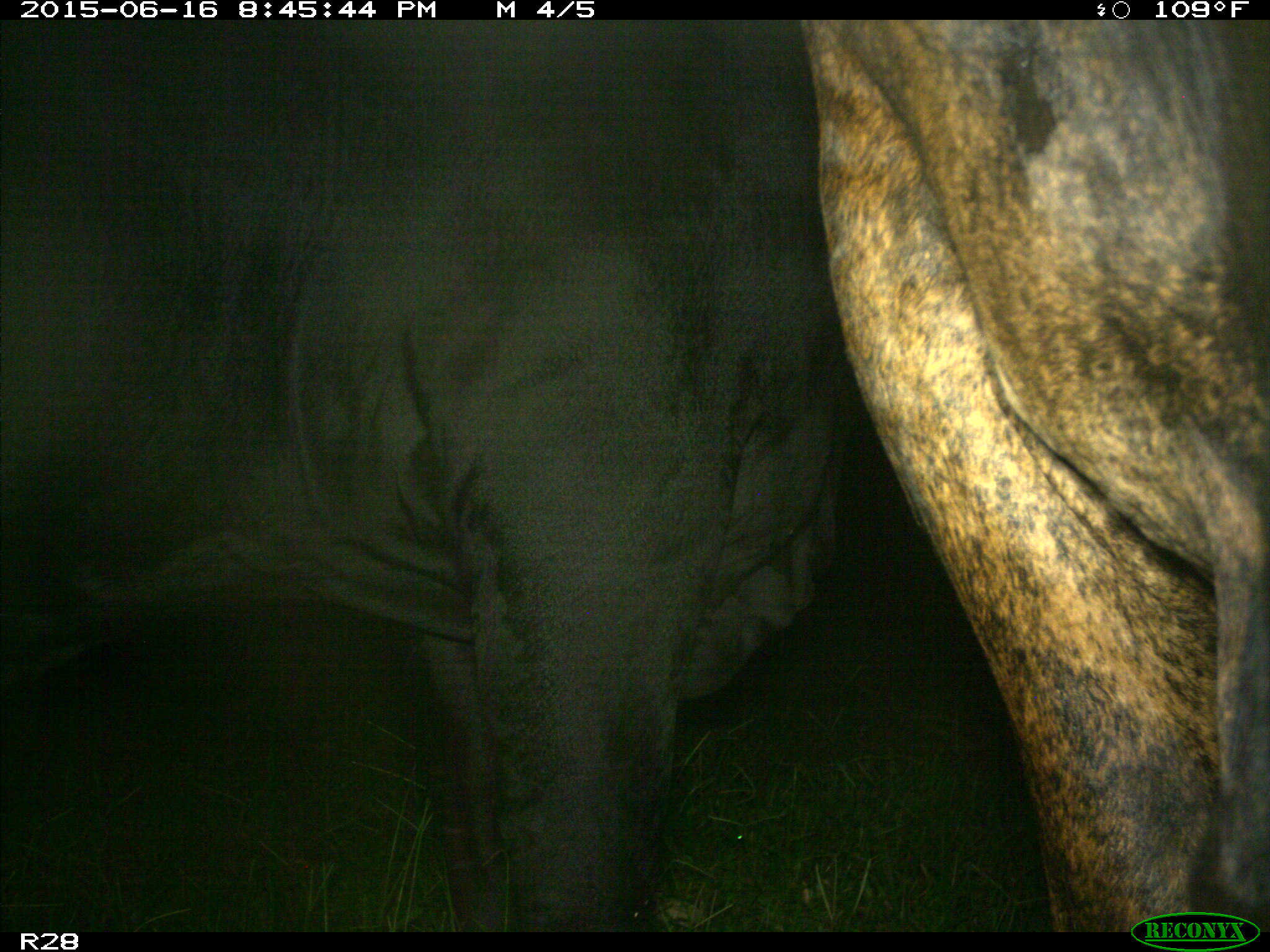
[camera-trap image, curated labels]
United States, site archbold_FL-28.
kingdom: Animalia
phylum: Chordata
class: Mammalia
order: Artiodactyla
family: Bovidae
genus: Bos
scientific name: Bos taurus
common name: domestic cow